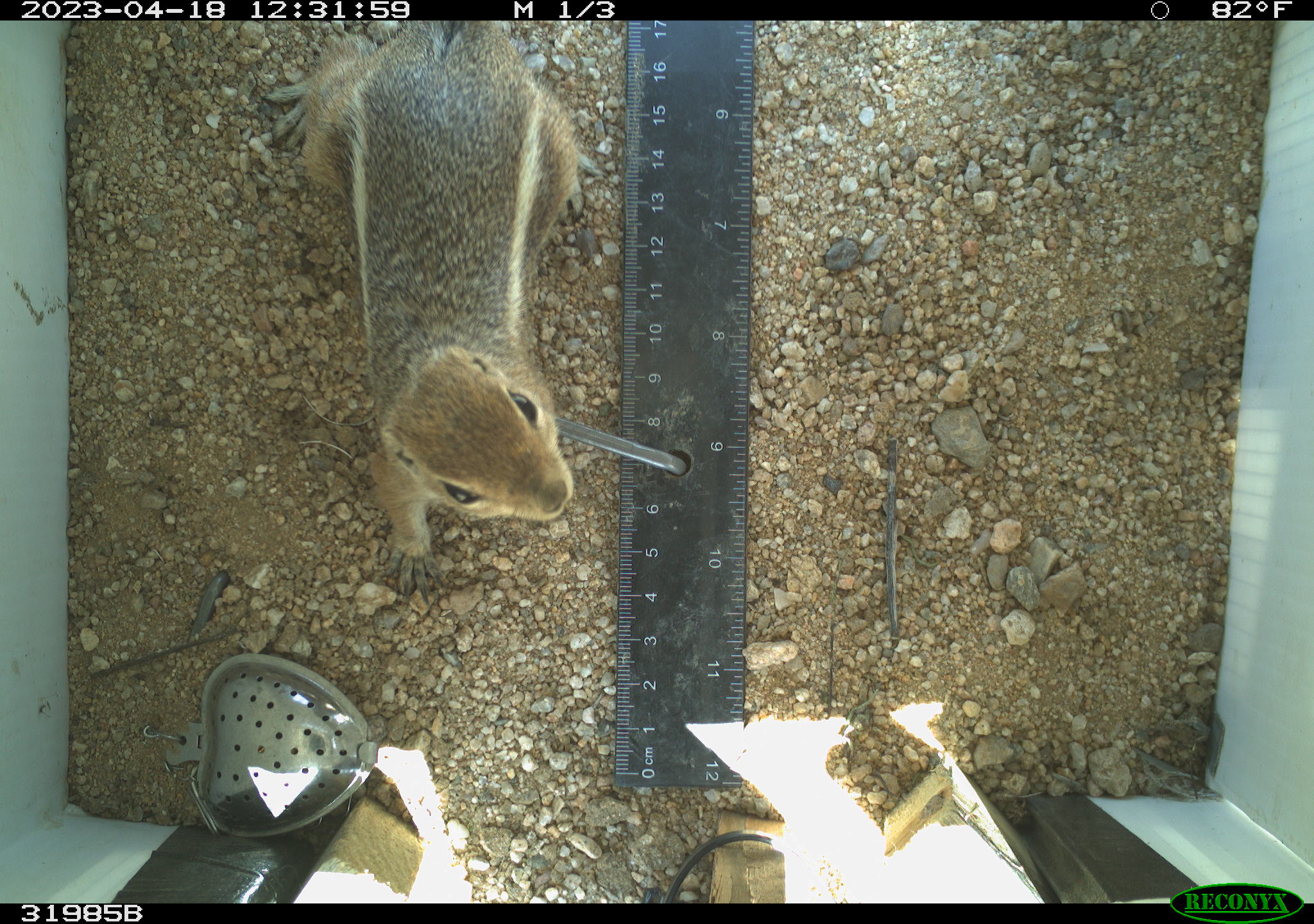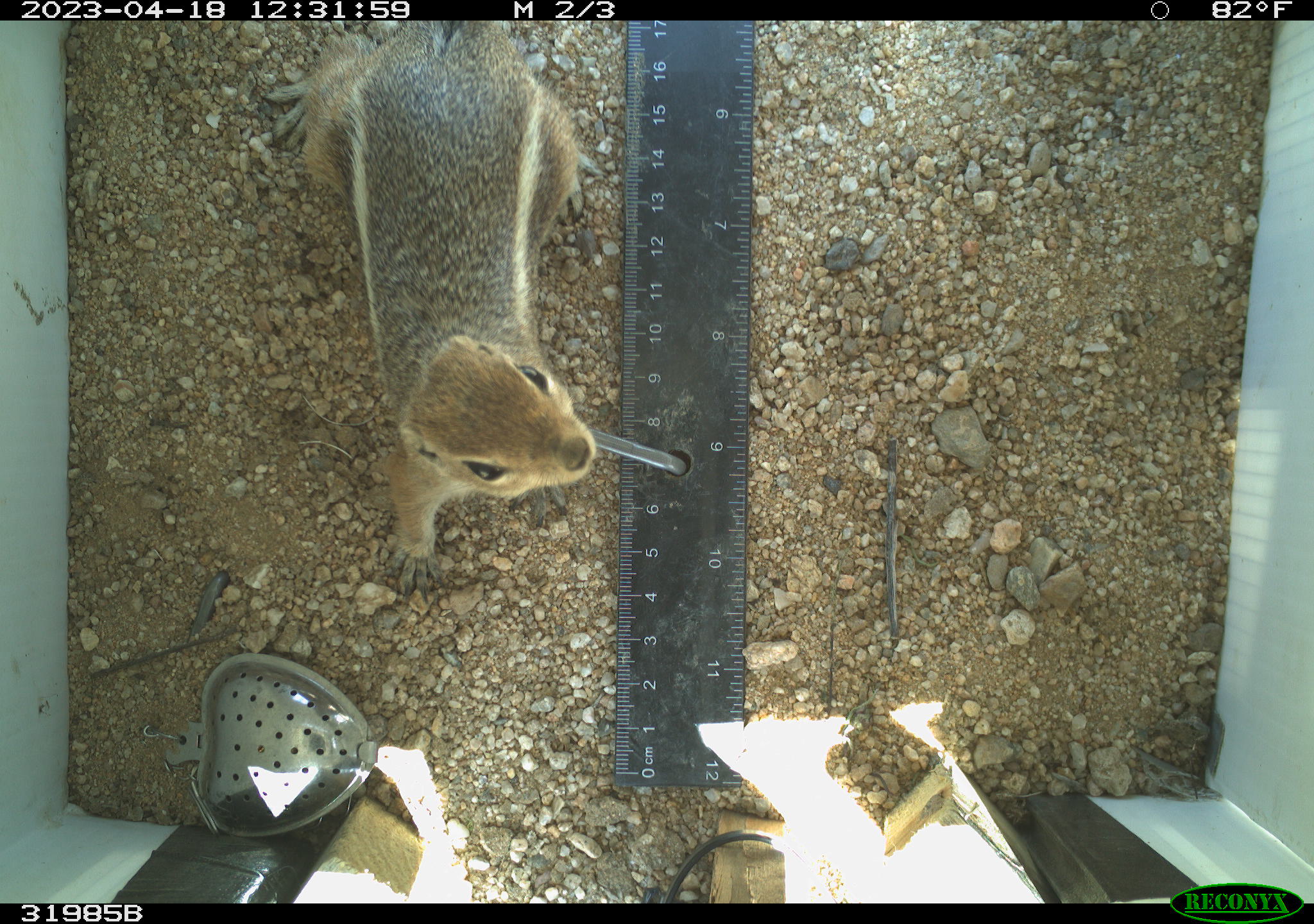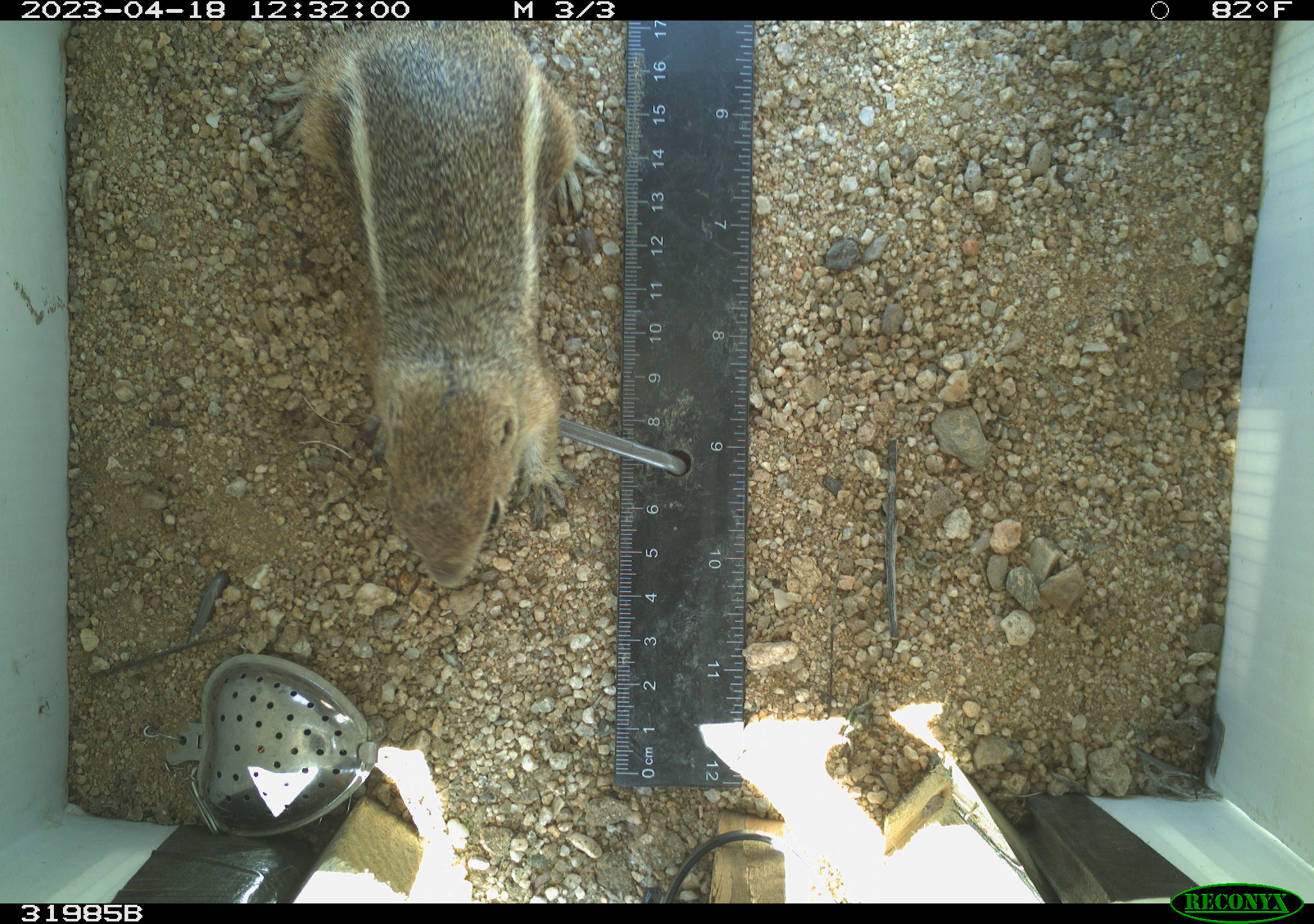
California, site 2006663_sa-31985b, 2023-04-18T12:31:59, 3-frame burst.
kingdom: Animalia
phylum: Chordata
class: Mammalia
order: Rodentia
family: Sciuridae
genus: Ammospermophilus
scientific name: Ammospermophilus leucurus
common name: white-tailed antelope squirrel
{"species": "white-tailed antelope squirrel (Ammospermophilus leucurus)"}